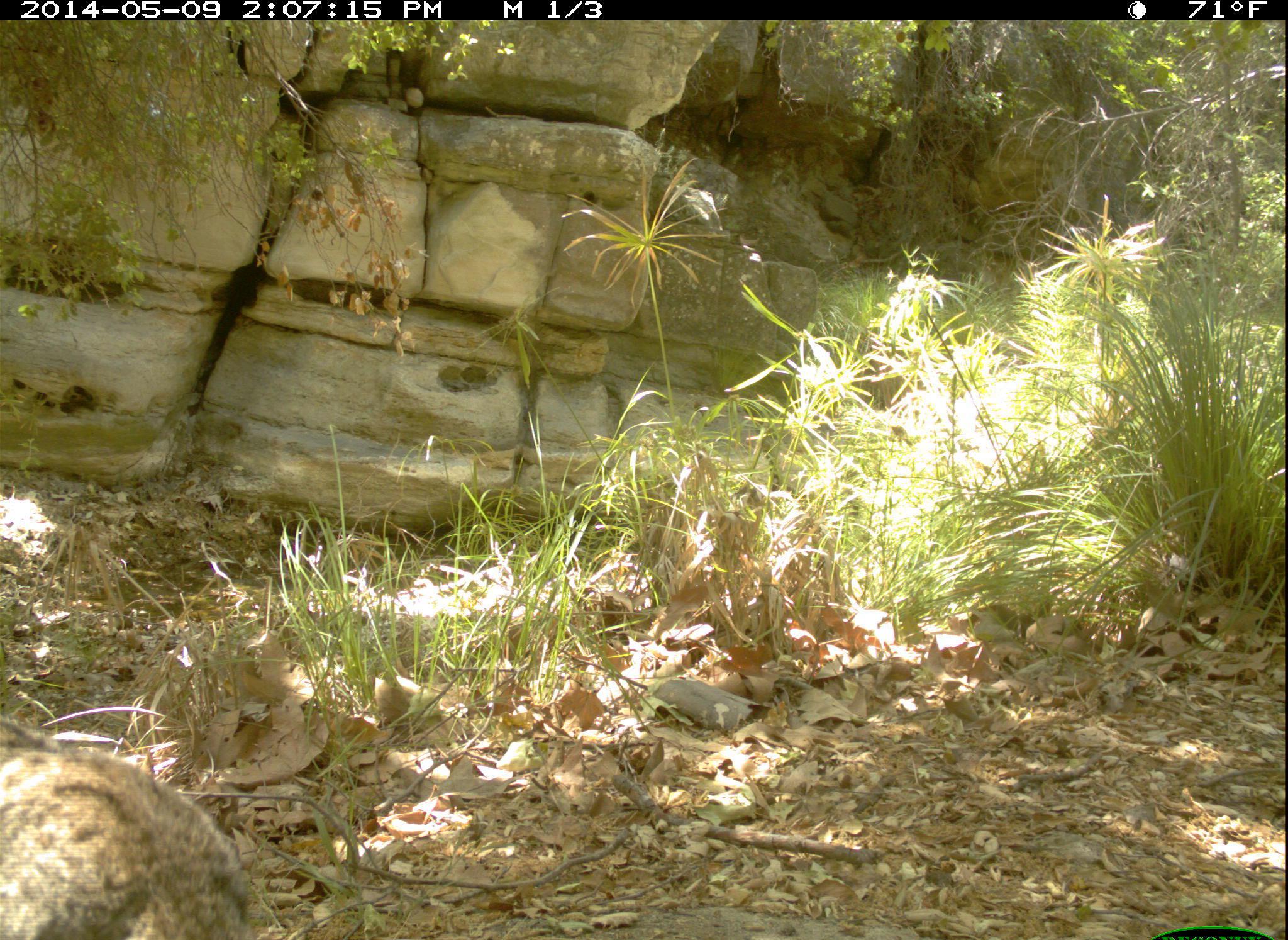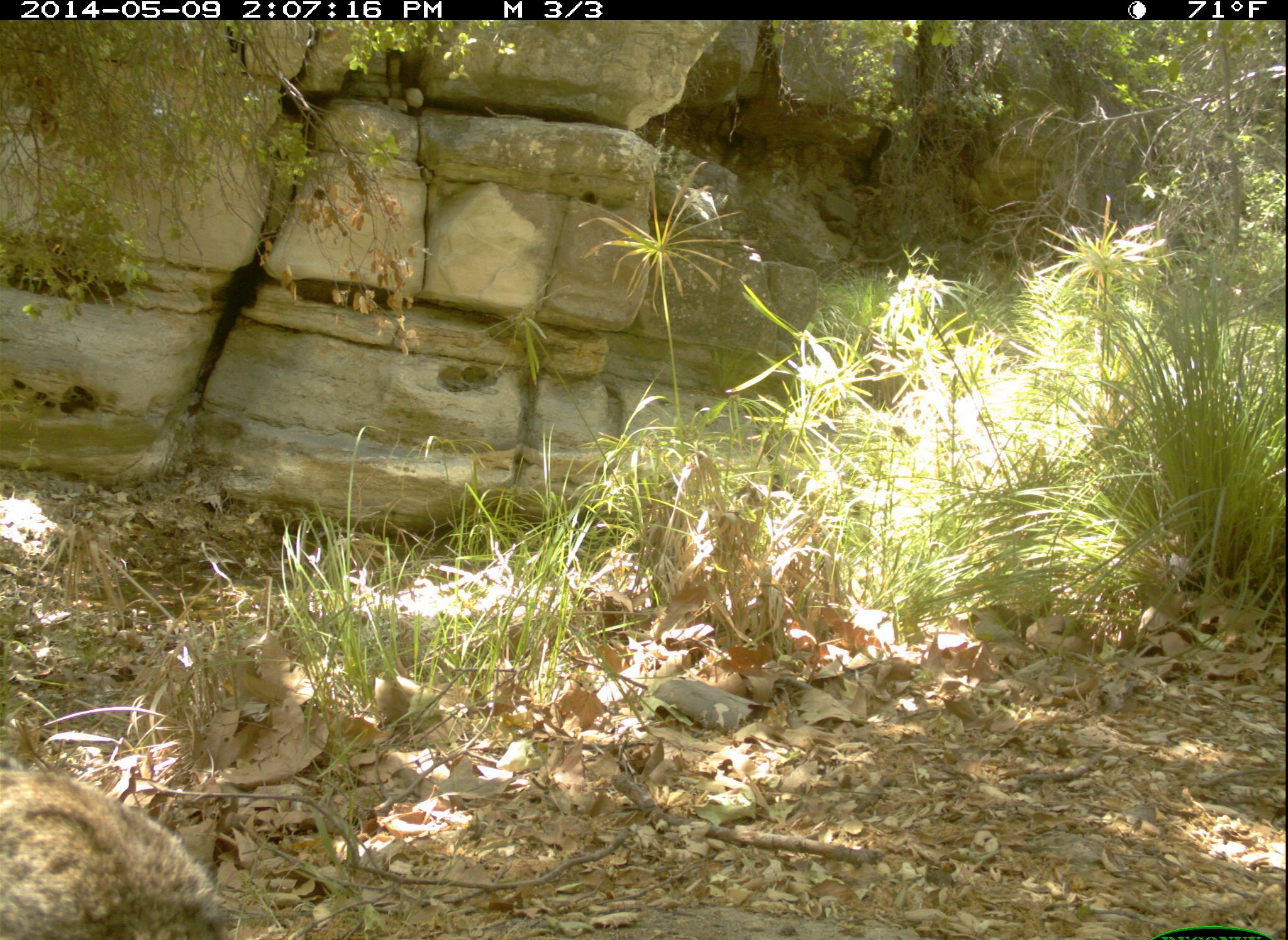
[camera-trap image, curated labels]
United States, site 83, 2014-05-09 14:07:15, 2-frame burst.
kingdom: Animalia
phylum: Chordata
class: Mammalia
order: Carnivora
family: Felidae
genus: Lynx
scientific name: Lynx rufus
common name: bobcat